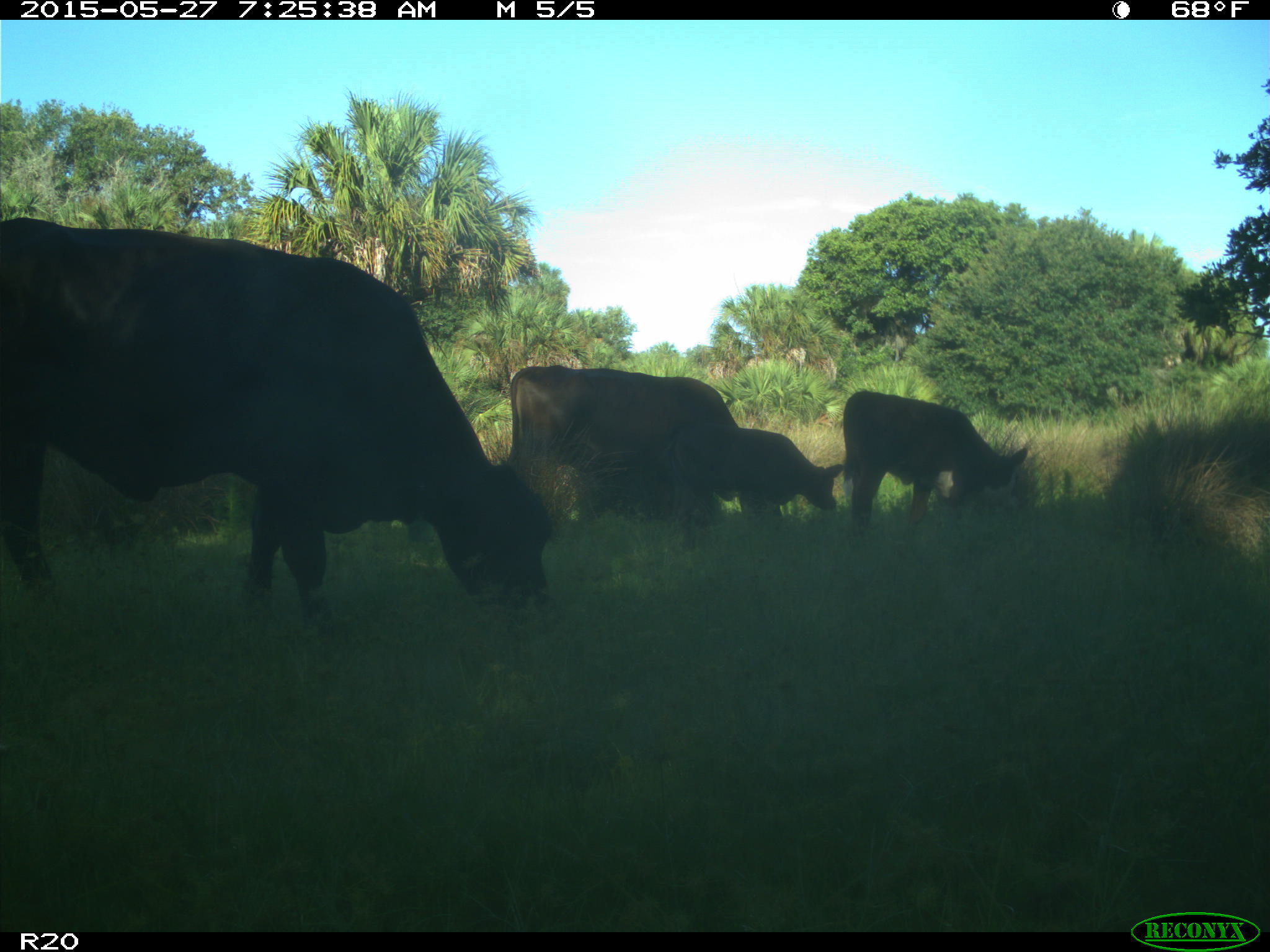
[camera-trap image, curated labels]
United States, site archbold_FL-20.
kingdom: Animalia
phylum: Chordata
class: Mammalia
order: Artiodactyla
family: Bovidae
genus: Bos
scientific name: Bos taurus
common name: domestic cow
Bos taurus (domestic cow).